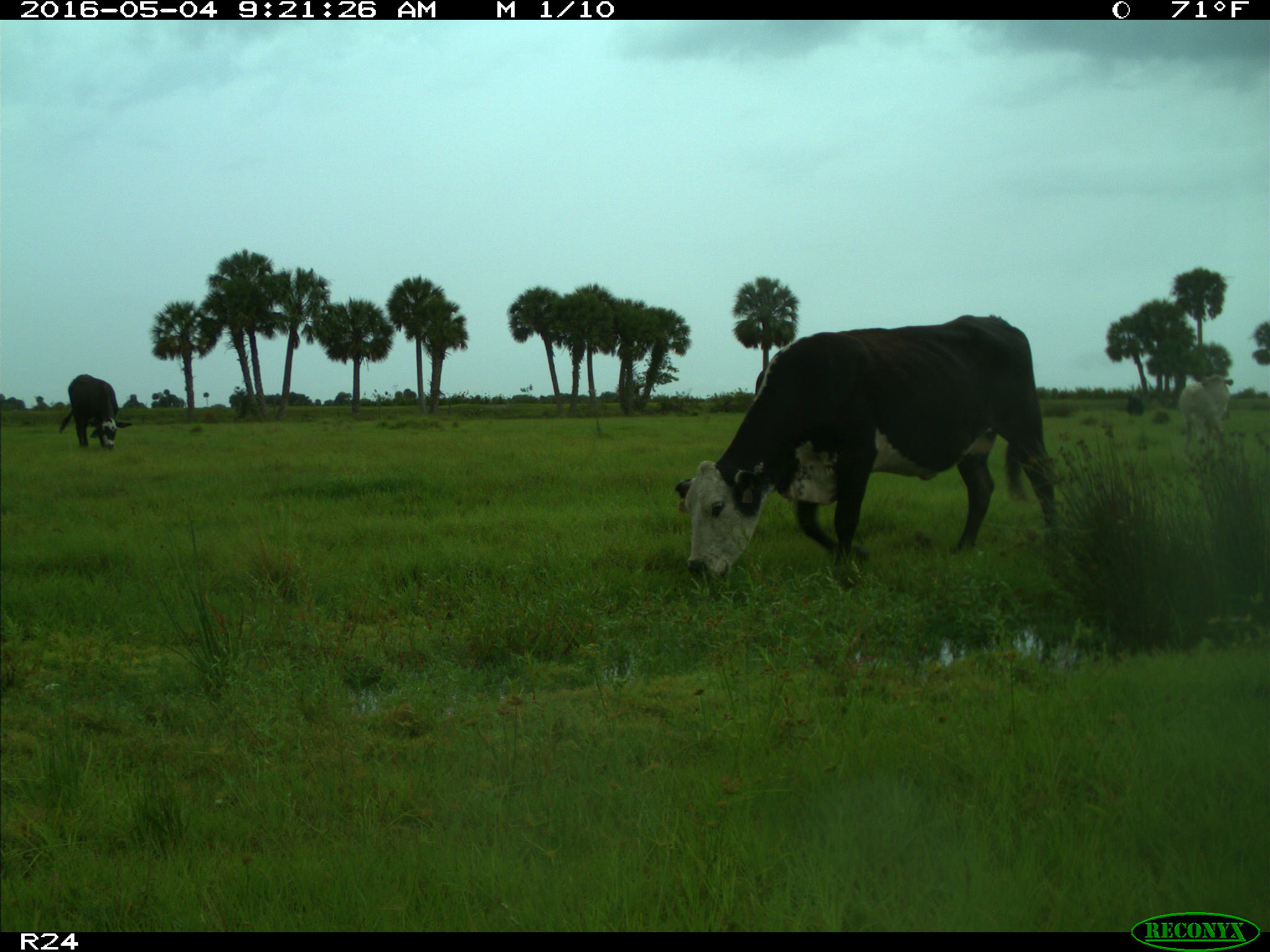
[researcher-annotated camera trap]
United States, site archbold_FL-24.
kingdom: Animalia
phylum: Chordata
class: Mammalia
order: Artiodactyla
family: Bovidae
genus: Bos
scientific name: Bos taurus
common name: domestic cow